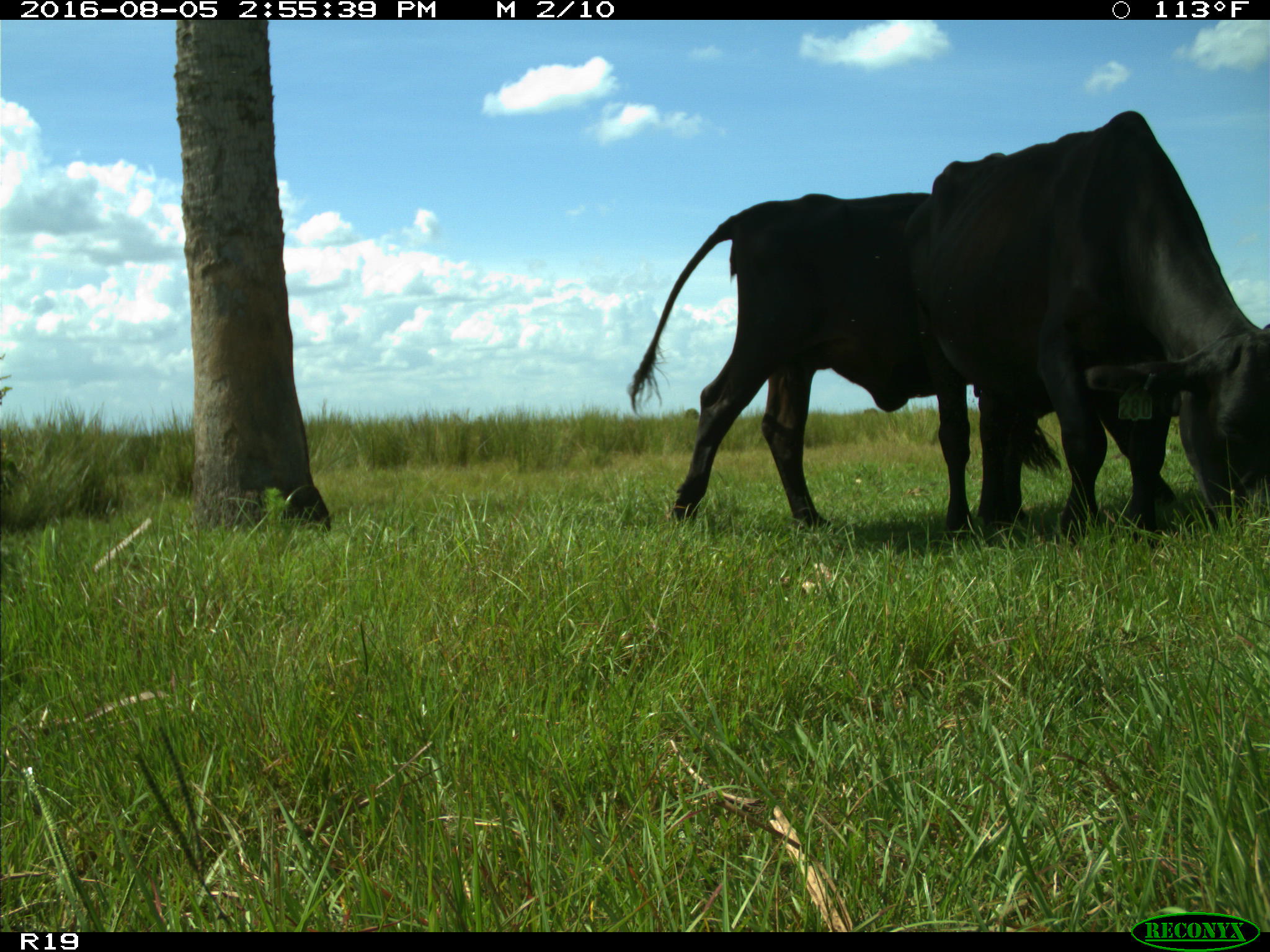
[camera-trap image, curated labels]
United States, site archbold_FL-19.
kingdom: Animalia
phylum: Chordata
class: Mammalia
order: Artiodactyla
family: Bovidae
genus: Bos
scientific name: Bos taurus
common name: domestic cow